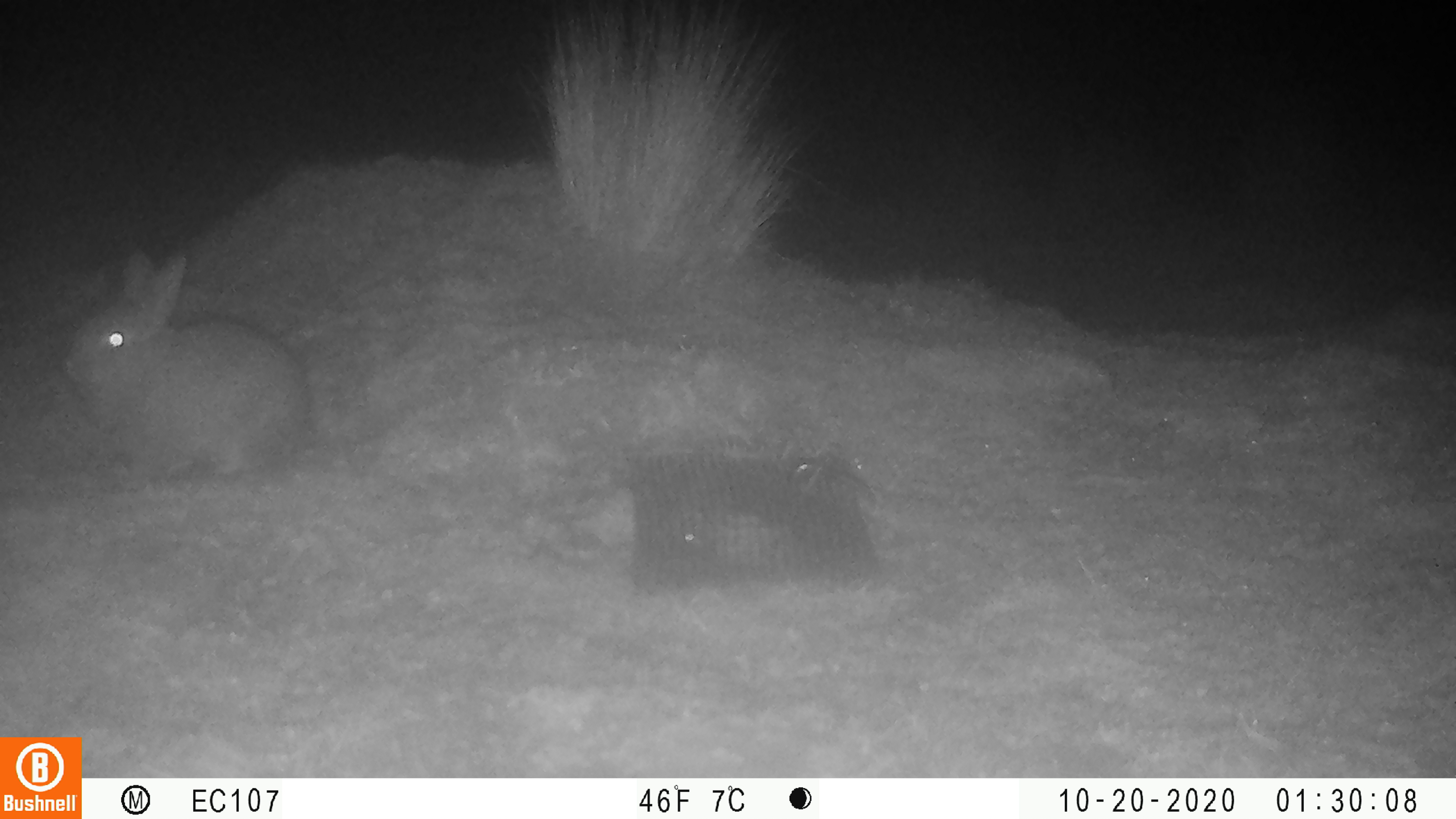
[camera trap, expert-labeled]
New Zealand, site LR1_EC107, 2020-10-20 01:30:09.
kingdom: Animalia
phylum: Chordata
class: Mammalia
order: Lagomorpha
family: Leporidae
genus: Oryctolagus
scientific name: Oryctolagus cuniculus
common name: european rabbit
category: rabbit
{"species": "rabbit (european rabbit) (Oryctolagus cuniculus)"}